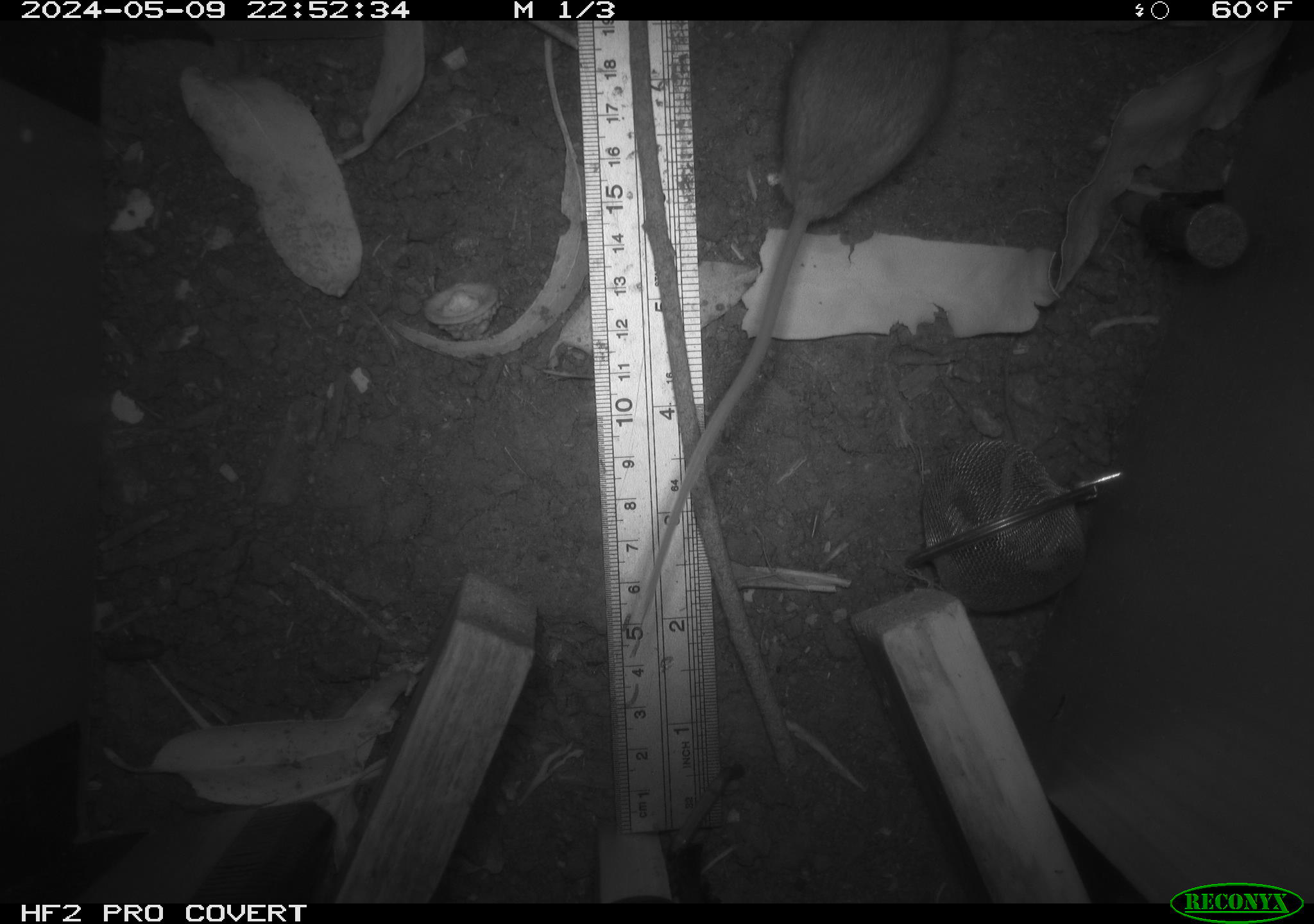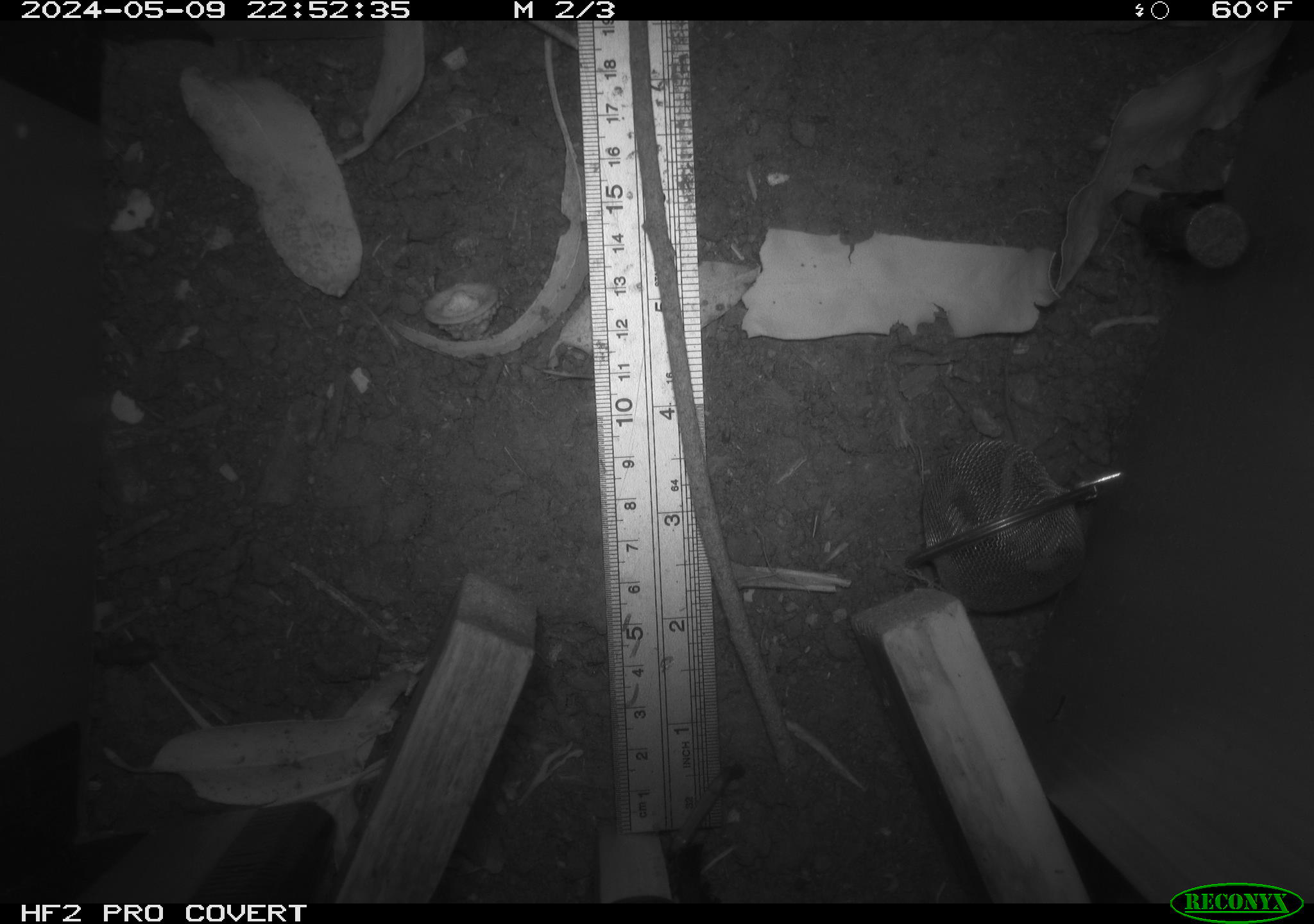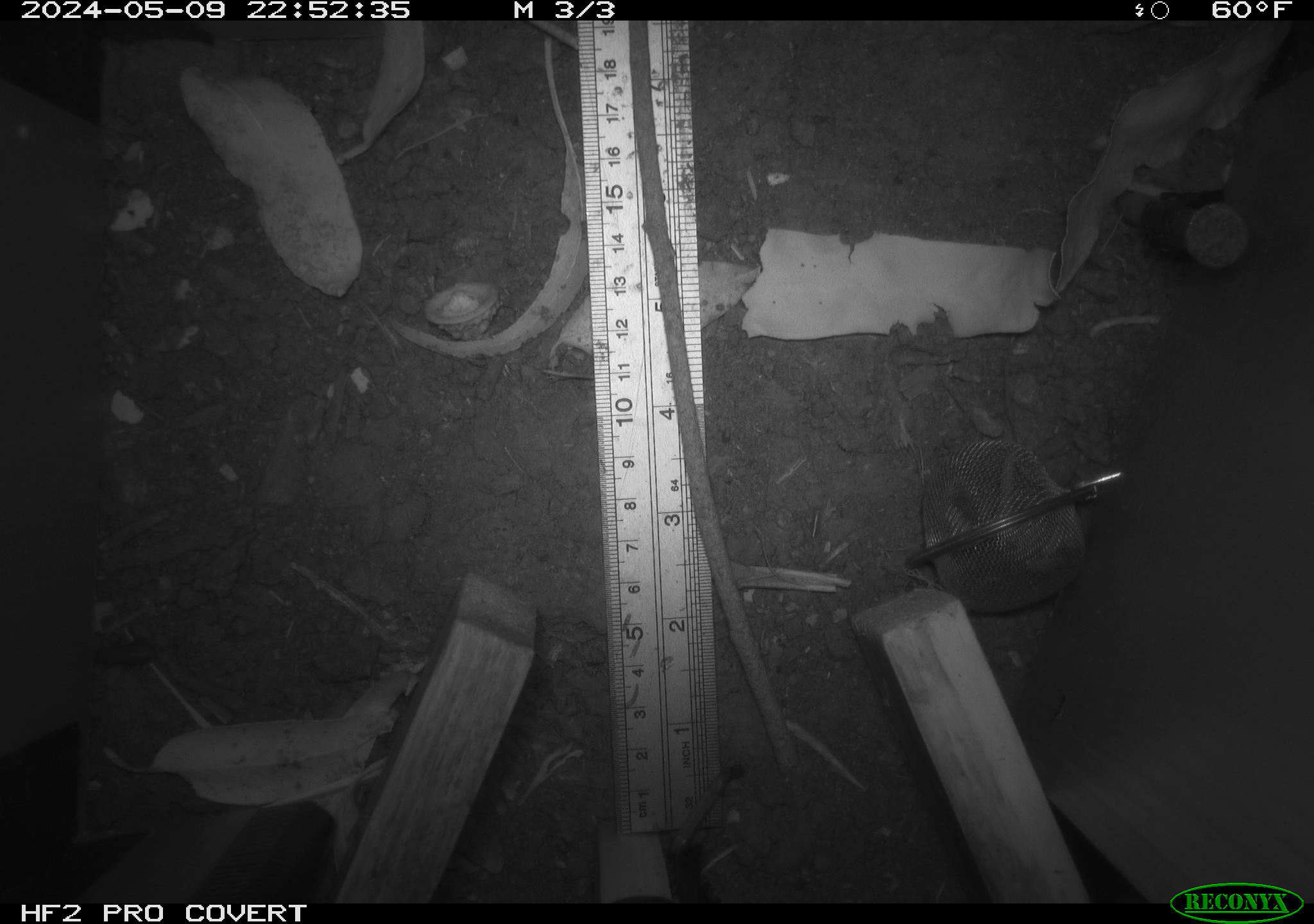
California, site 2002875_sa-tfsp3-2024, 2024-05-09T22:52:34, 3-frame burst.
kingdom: Animalia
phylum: Chordata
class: Mammalia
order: Rodentia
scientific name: Rodentia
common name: rodent